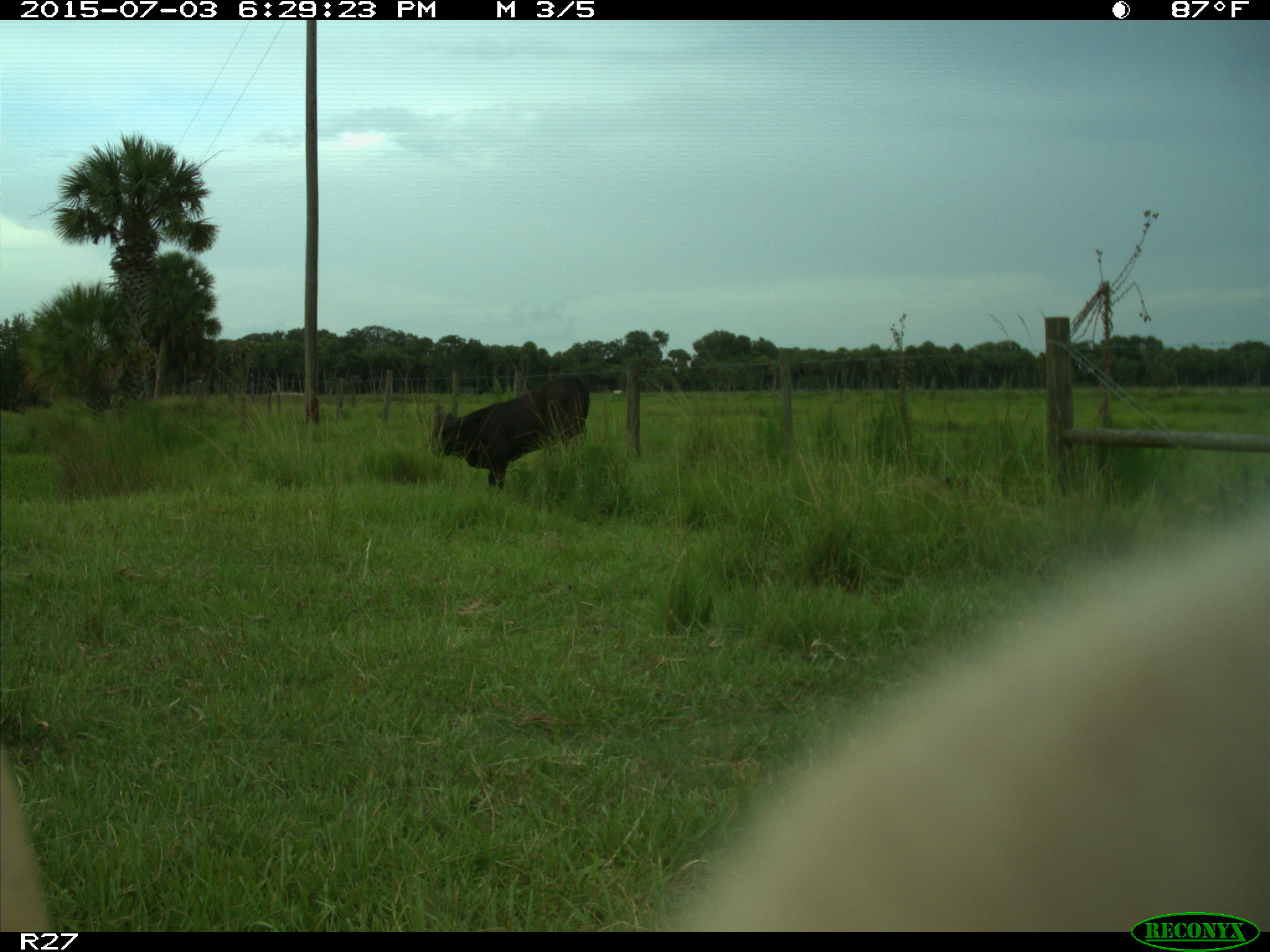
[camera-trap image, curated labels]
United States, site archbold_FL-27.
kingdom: Animalia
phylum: Chordata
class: Mammalia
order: Artiodactyla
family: Bovidae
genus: Bos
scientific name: Bos taurus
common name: domestic cow